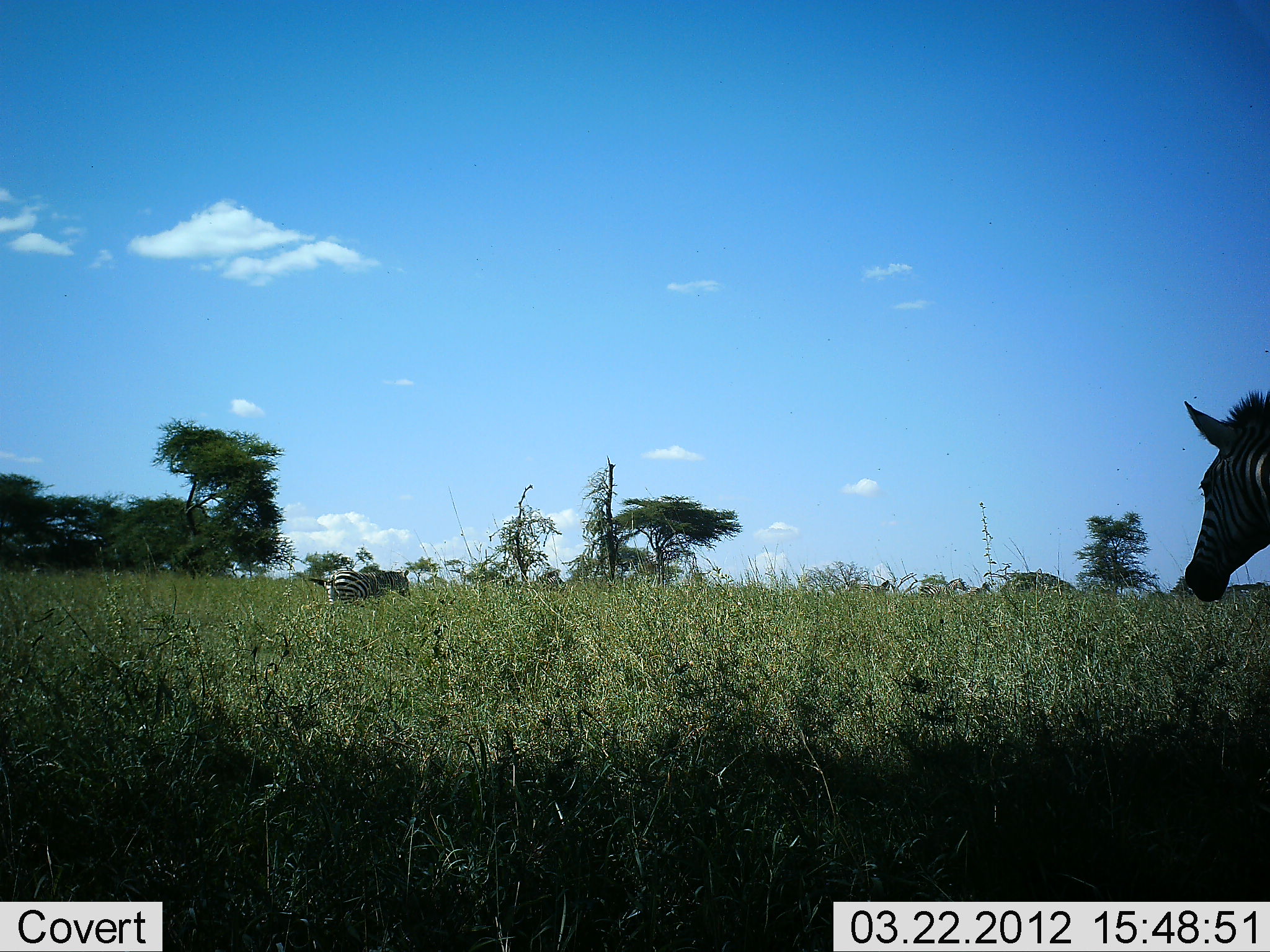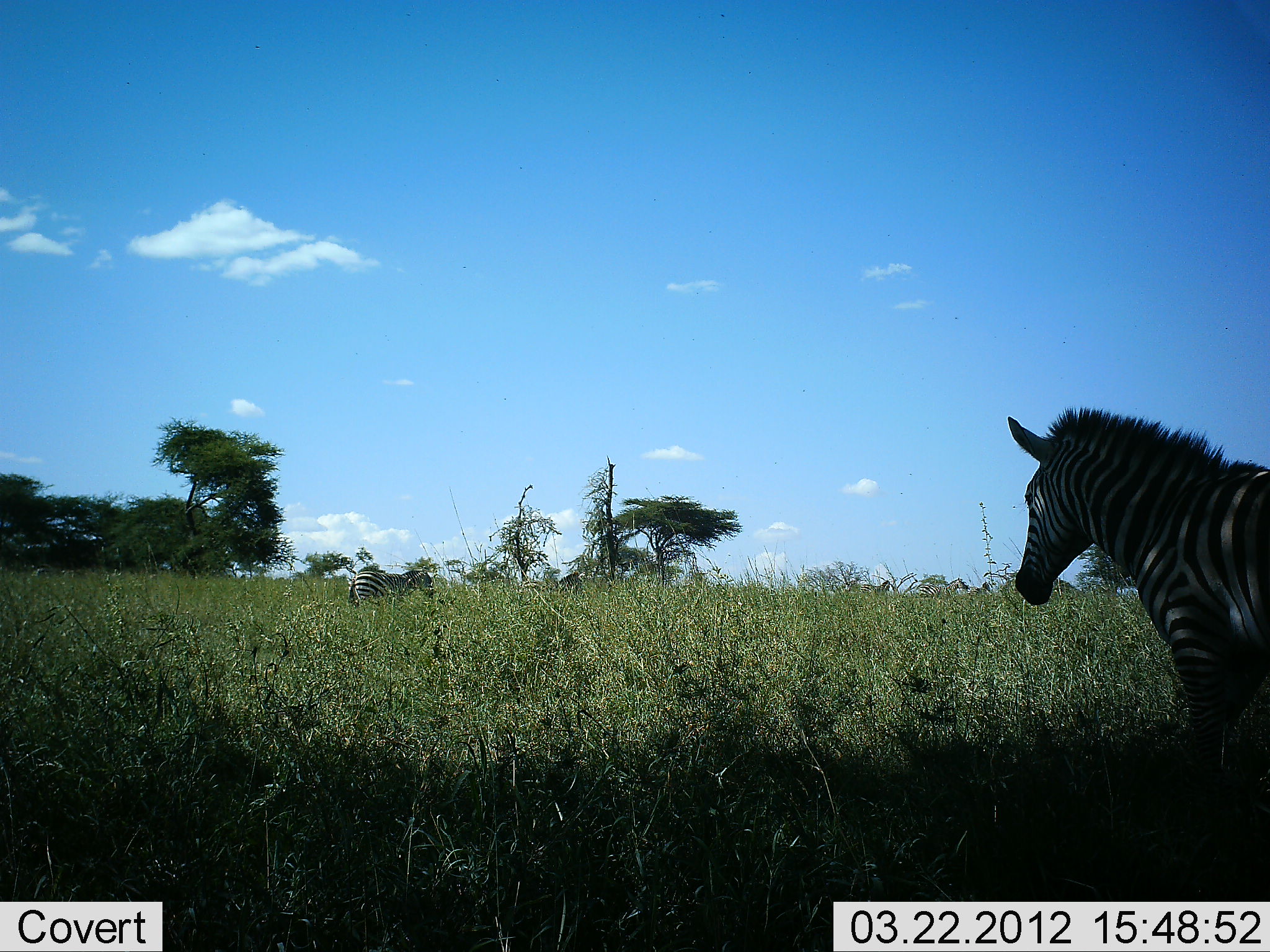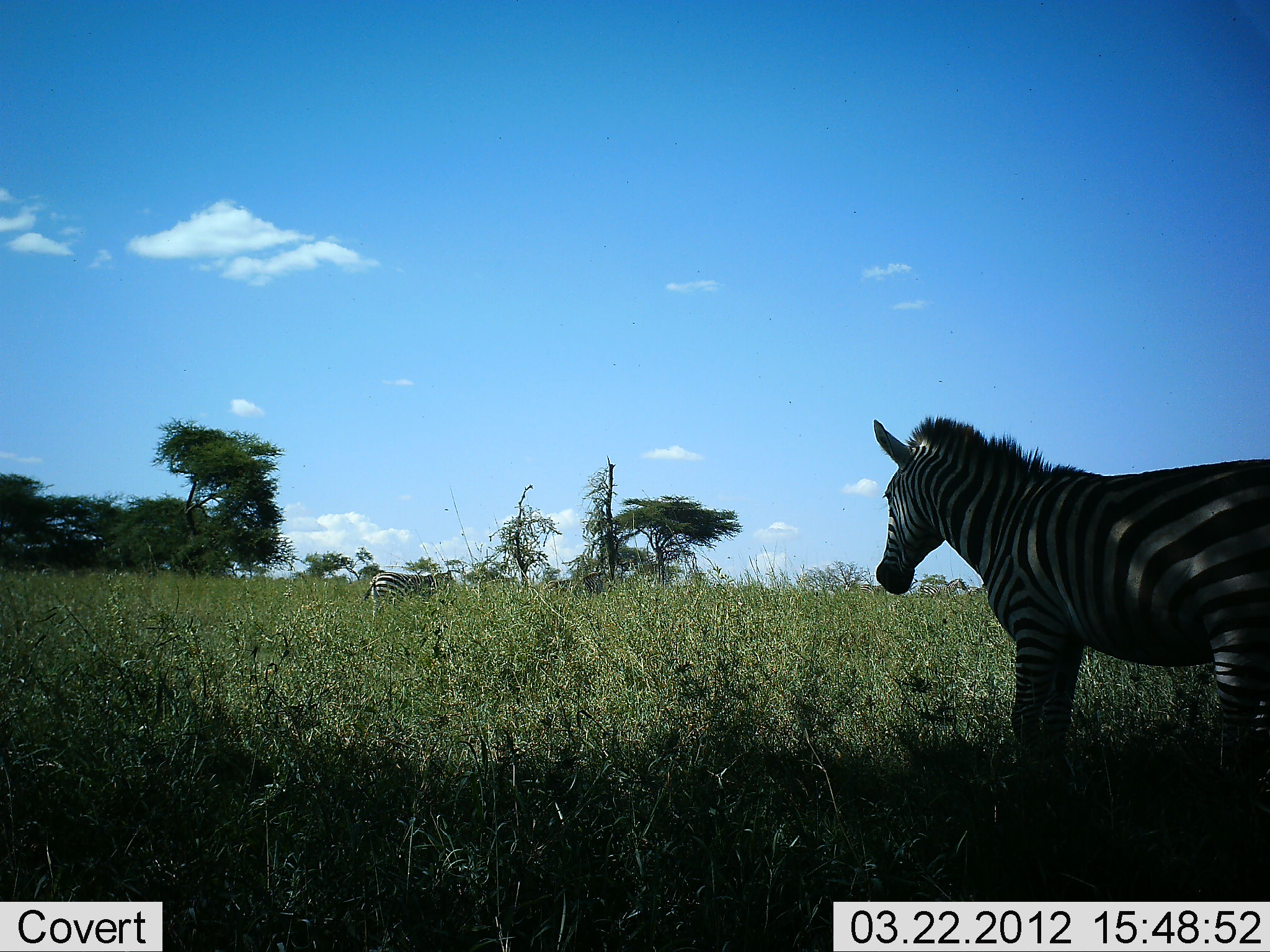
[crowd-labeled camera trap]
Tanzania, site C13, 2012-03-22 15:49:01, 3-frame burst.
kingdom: Animalia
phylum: Chordata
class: Mammalia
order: Perissodactyla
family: Equidae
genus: Equus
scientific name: Equus quagga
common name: plains zebra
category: zebra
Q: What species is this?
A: Zebra (plains zebra) (Equus quagga).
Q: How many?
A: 3.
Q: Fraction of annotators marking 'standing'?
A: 37%.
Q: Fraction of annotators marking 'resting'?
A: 0%.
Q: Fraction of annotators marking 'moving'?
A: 83%.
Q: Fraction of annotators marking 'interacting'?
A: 0%.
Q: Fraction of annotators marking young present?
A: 3%.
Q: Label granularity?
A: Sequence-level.